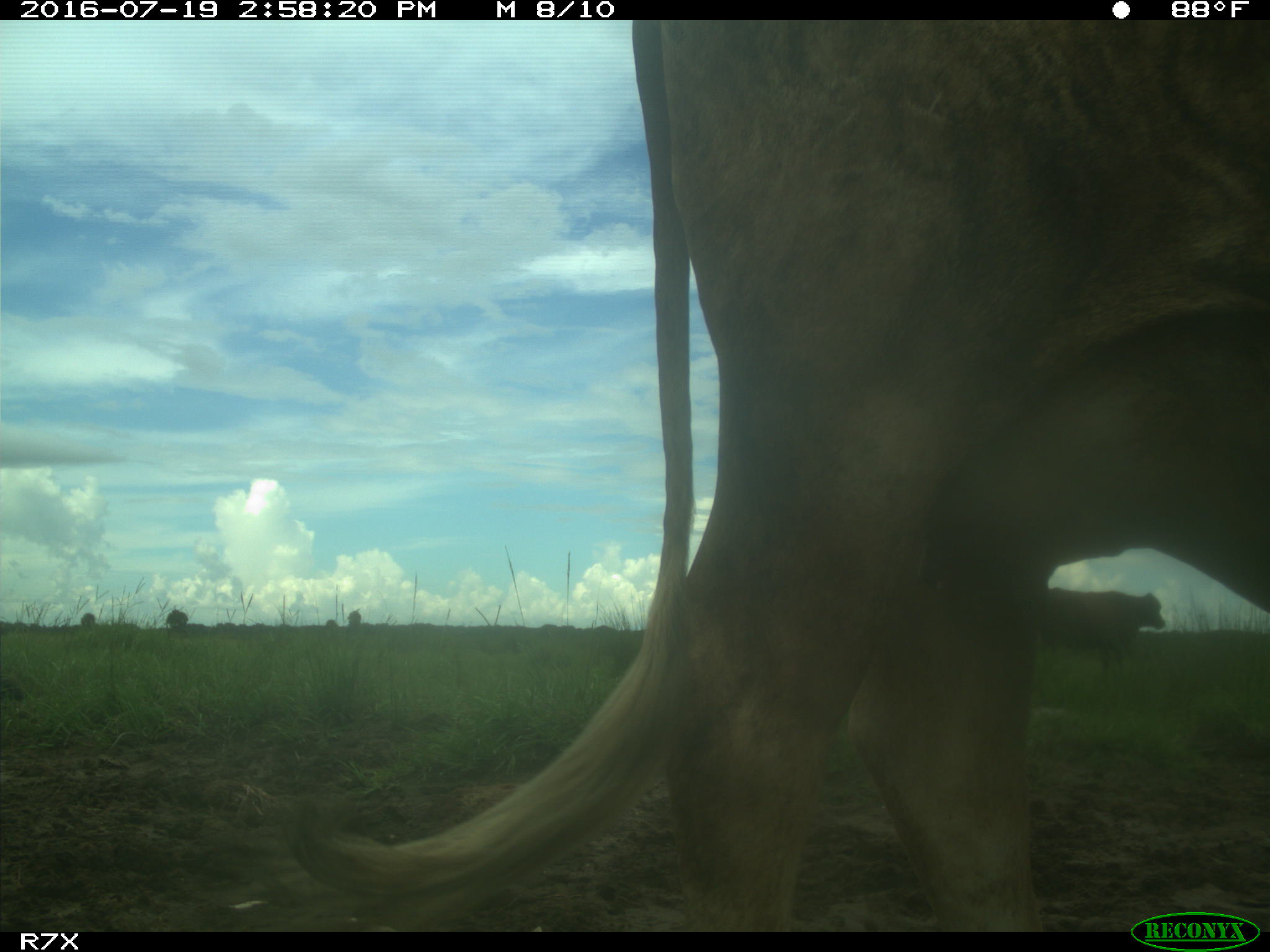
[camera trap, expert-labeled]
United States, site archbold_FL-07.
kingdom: Animalia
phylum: Chordata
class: Mammalia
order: Artiodactyla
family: Bovidae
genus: Bos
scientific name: Bos taurus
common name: domestic cow